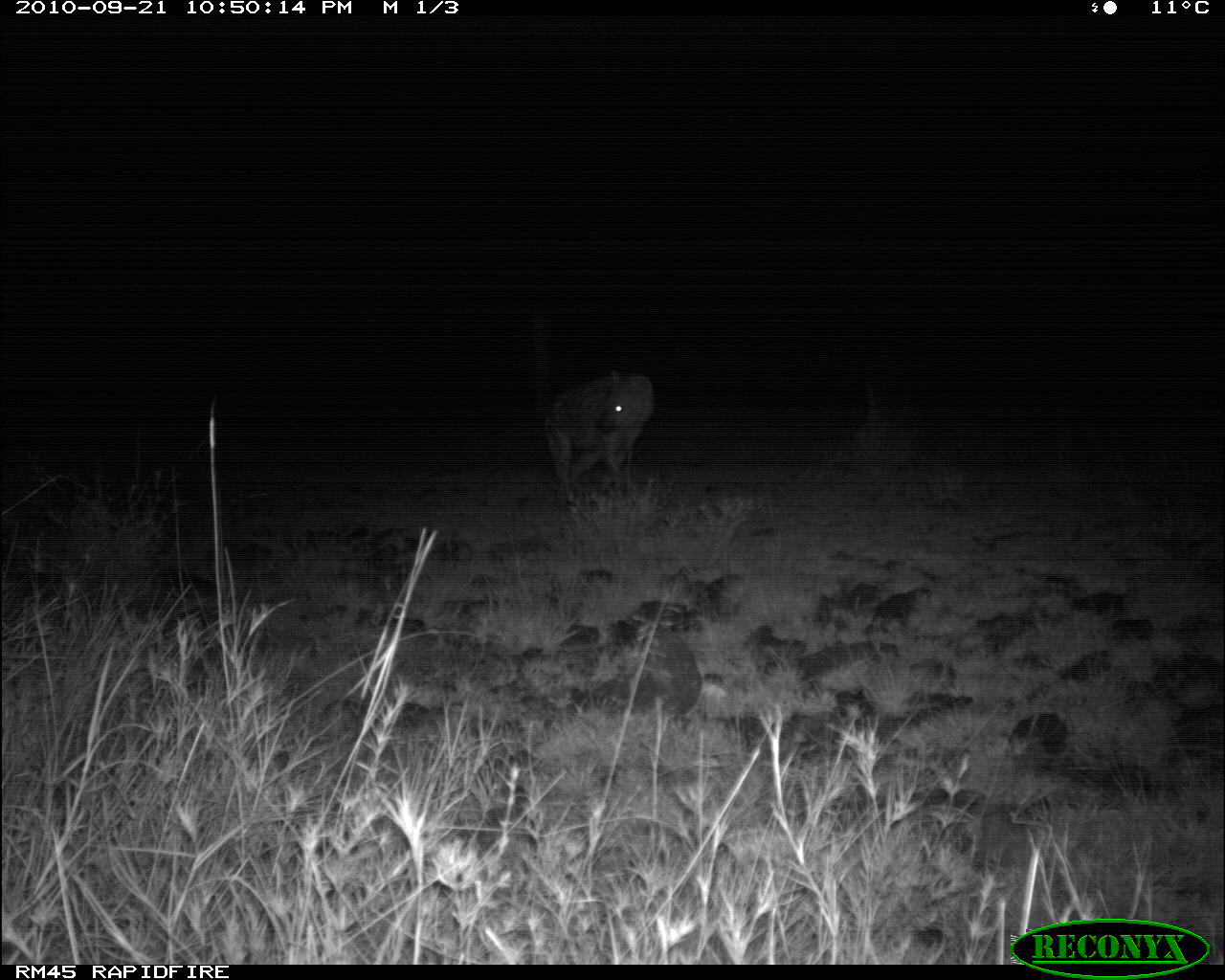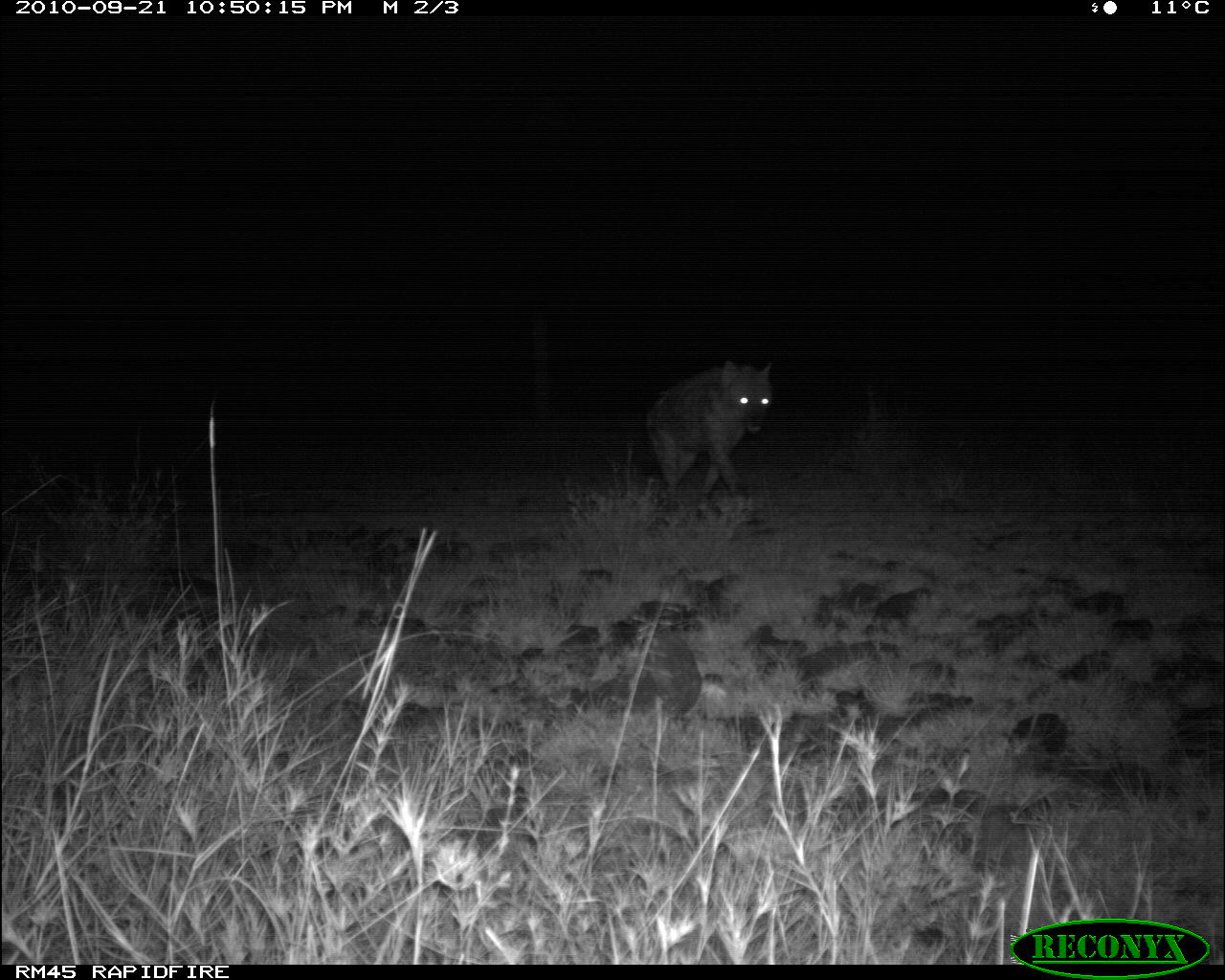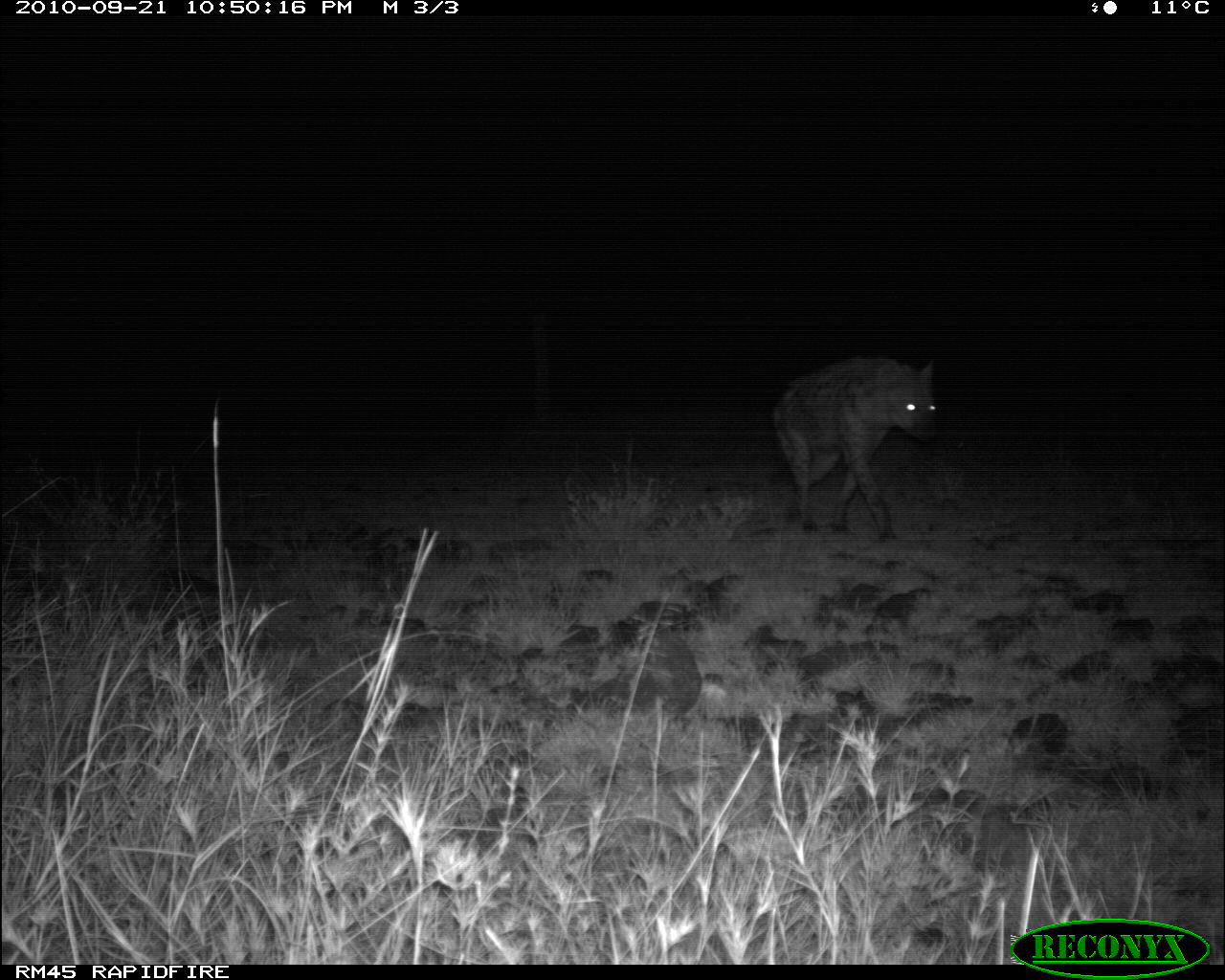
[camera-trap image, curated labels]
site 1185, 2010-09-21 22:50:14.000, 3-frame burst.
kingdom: Animalia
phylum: Chordata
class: Mammalia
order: Carnivora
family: Hyaenidae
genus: Crocuta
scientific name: Crocuta crocuta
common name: spotted hyena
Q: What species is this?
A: Crocuta crocuta (spotted hyena).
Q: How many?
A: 1.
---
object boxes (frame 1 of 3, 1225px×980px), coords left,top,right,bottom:
crocuta crocuta: 545,369,653,505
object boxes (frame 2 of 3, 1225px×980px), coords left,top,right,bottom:
crocuta crocuta: 645,360,773,522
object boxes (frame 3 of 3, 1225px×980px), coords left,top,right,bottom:
crocuta crocuta: 771,358,939,544